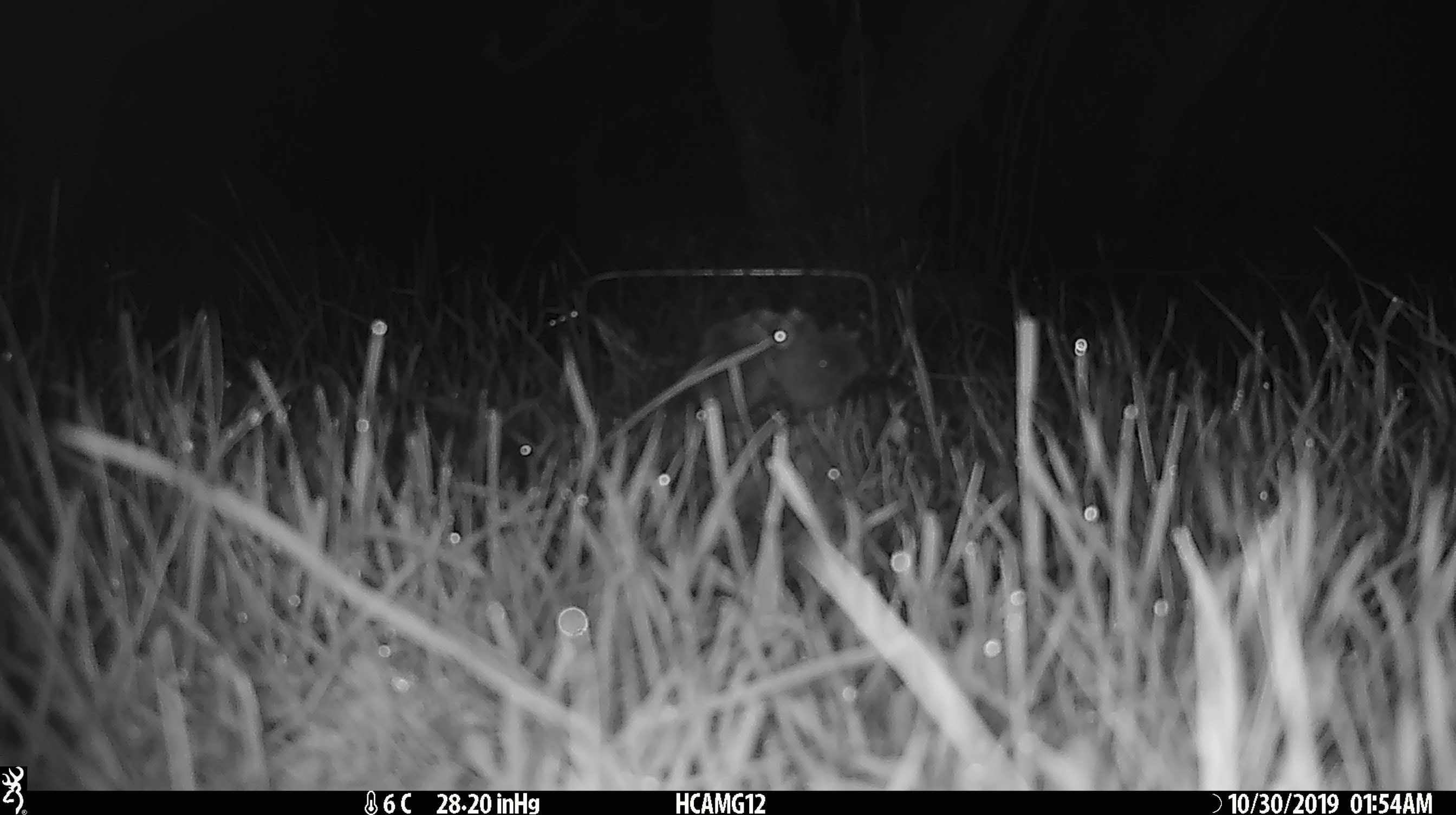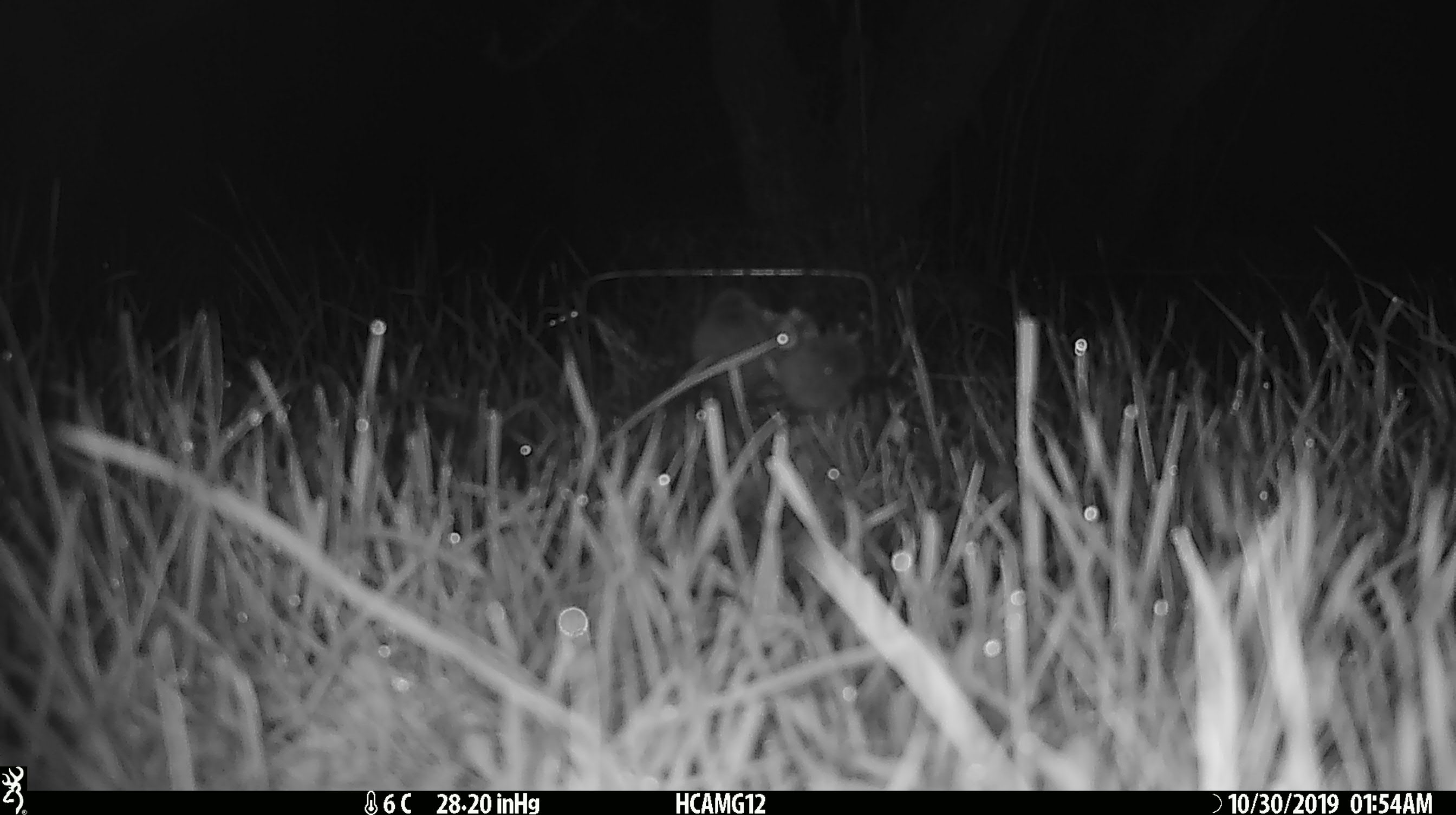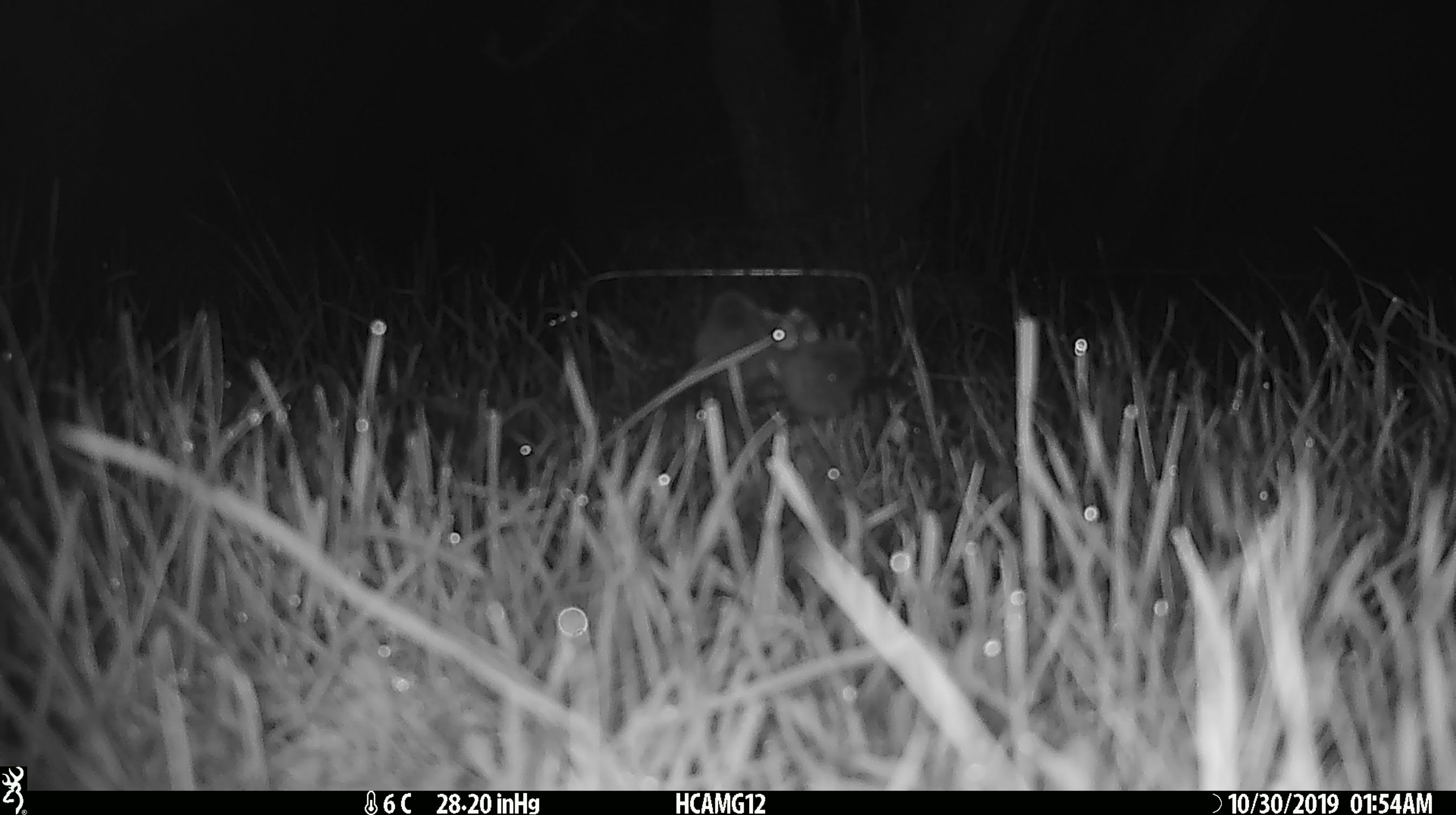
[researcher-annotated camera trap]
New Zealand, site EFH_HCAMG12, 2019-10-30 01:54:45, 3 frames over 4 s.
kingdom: Animalia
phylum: Chordata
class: Mammalia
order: Rodentia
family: Muridae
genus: Mus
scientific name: Mus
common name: mouse